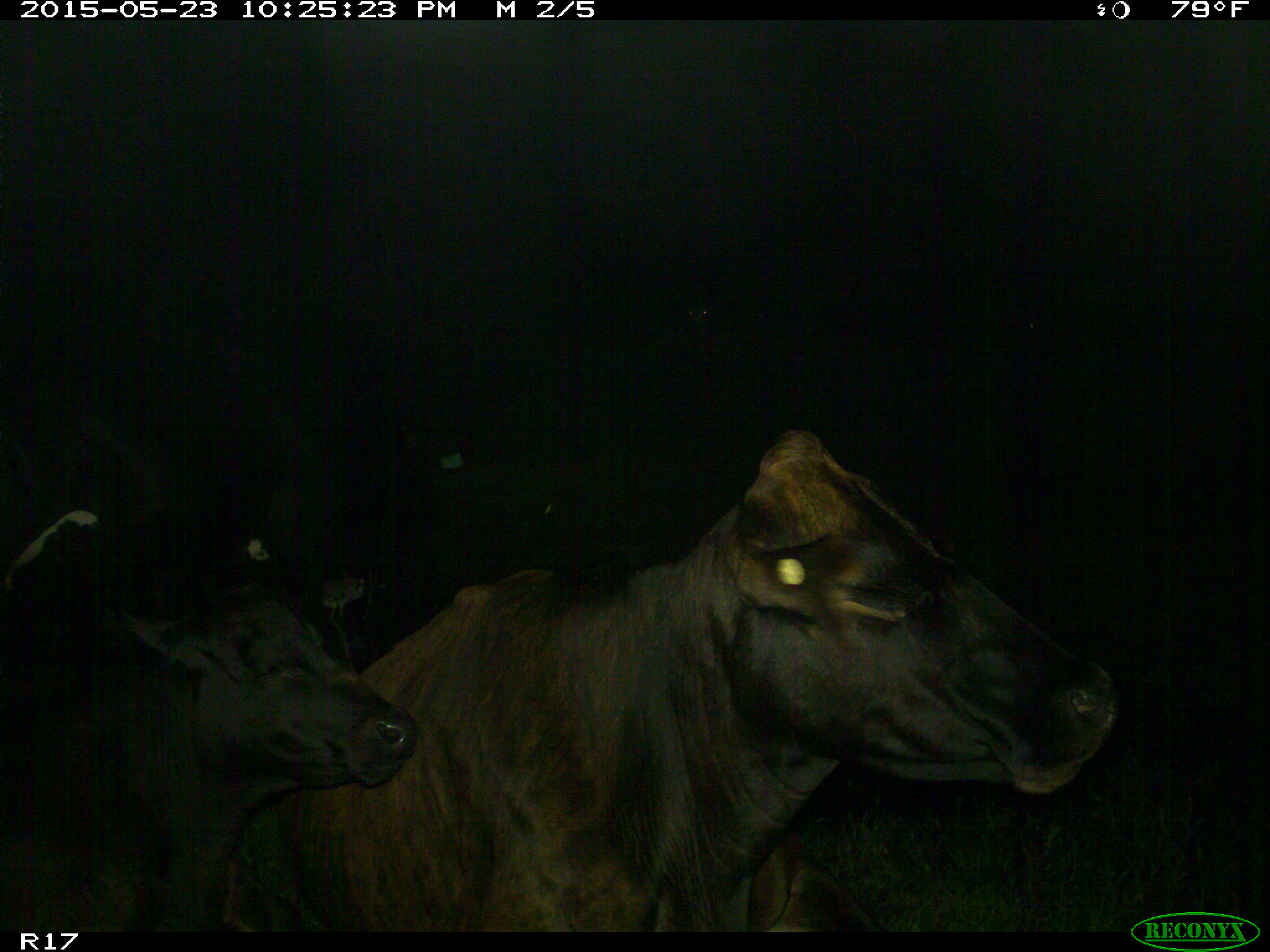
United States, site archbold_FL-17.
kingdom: Animalia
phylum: Chordata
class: Mammalia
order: Artiodactyla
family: Bovidae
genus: Bos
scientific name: Bos taurus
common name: domestic cow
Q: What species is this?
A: Bos taurus (domestic cow).